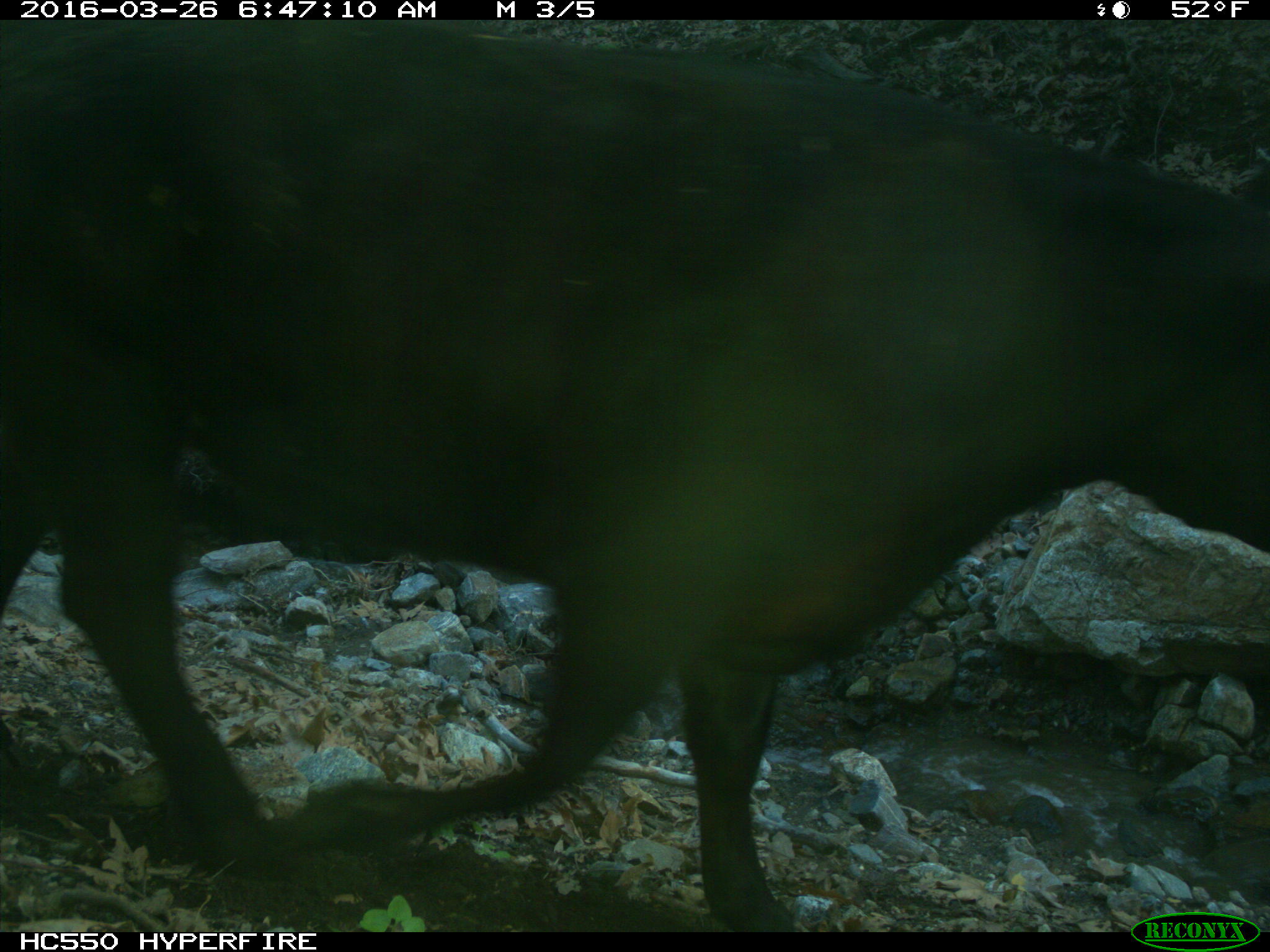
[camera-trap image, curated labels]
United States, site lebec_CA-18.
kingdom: Animalia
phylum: Chordata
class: Mammalia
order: Artiodactyla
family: Bovidae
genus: Bos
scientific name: Bos taurus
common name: domestic cow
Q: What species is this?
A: Bos taurus (domestic cow).